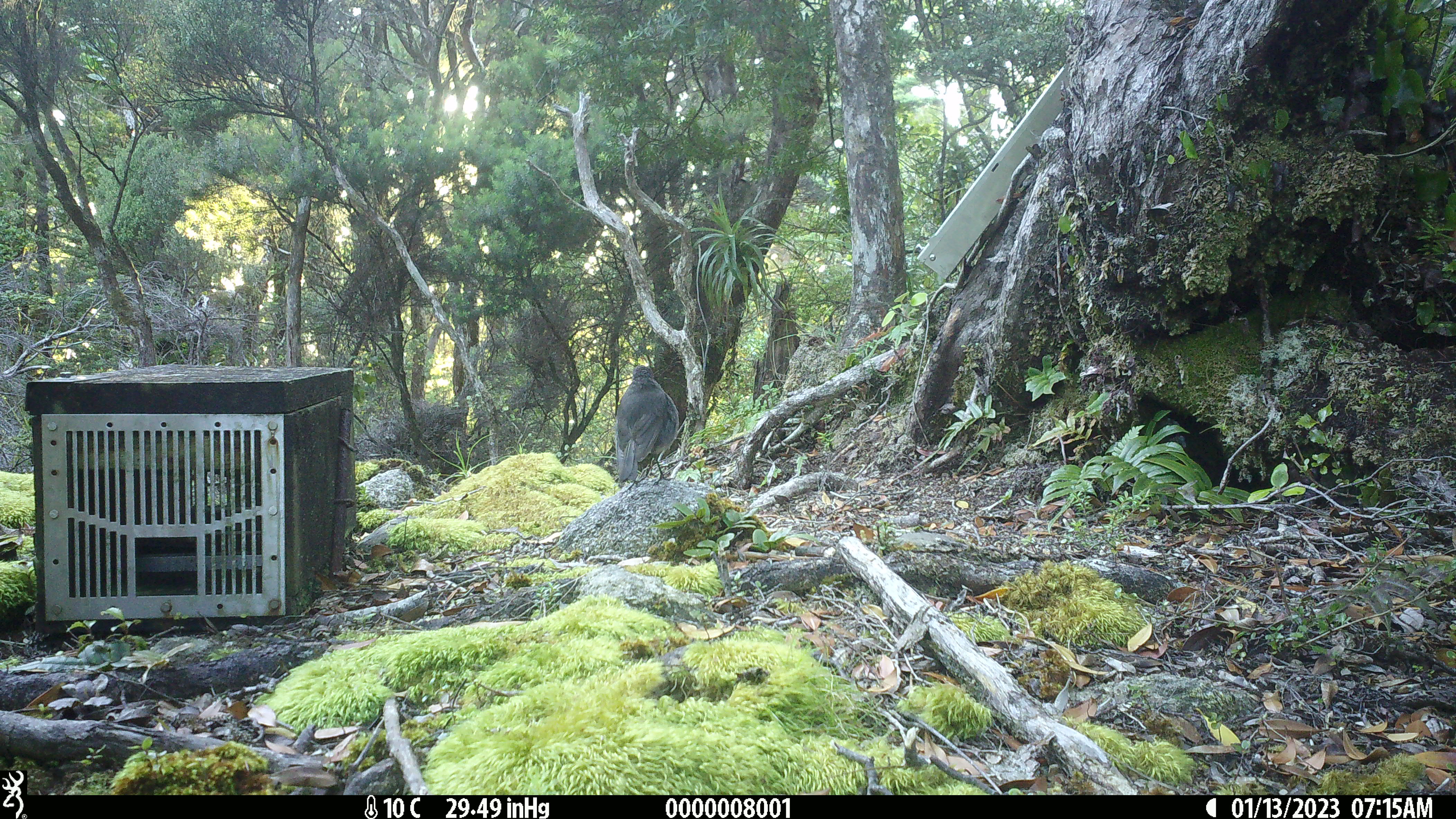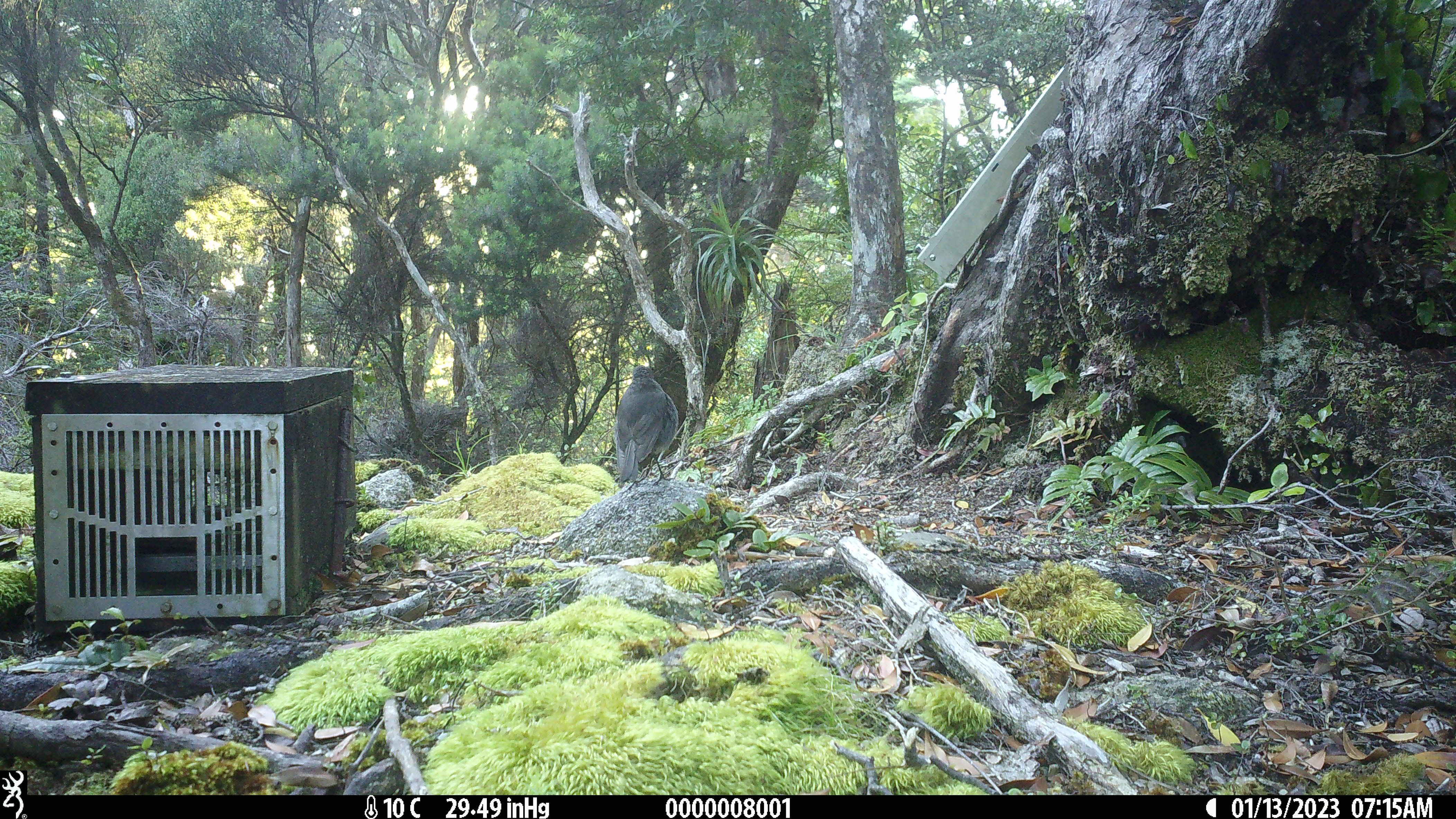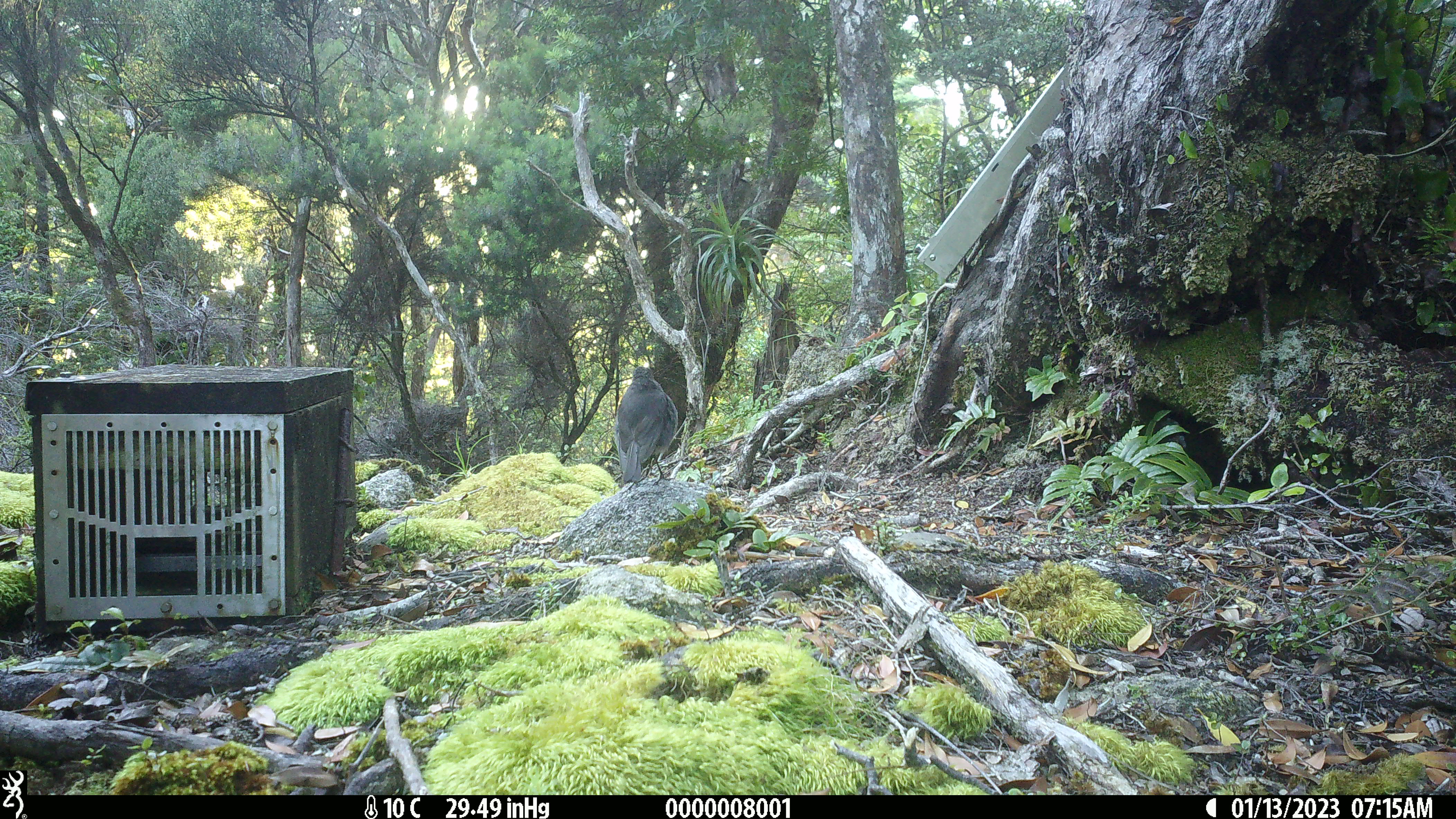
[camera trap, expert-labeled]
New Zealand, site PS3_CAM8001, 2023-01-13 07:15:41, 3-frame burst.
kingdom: Animalia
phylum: Chordata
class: Aves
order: Passeriformes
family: Petroicidae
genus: Petroica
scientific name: Petroica australis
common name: new zealand robin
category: robin